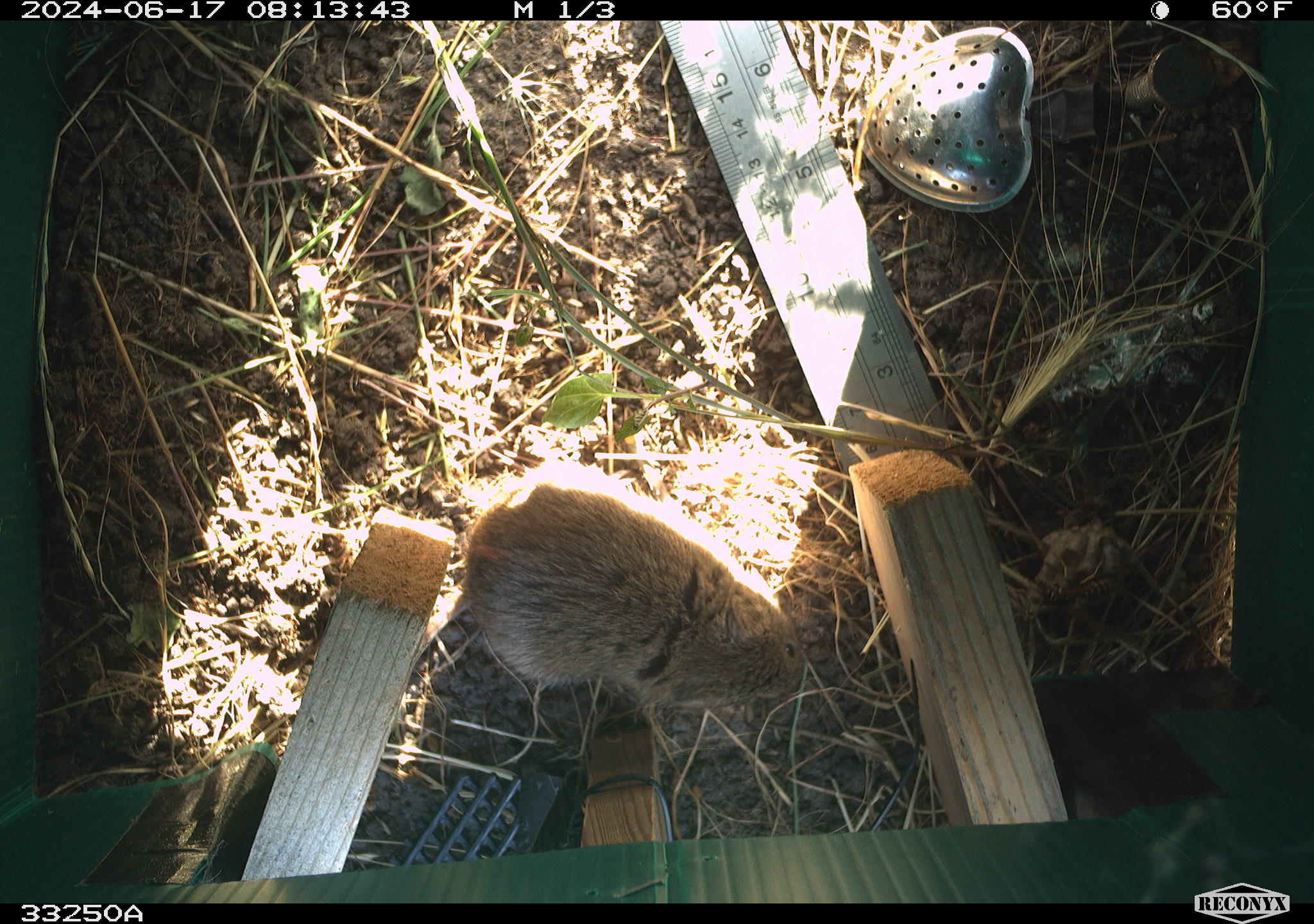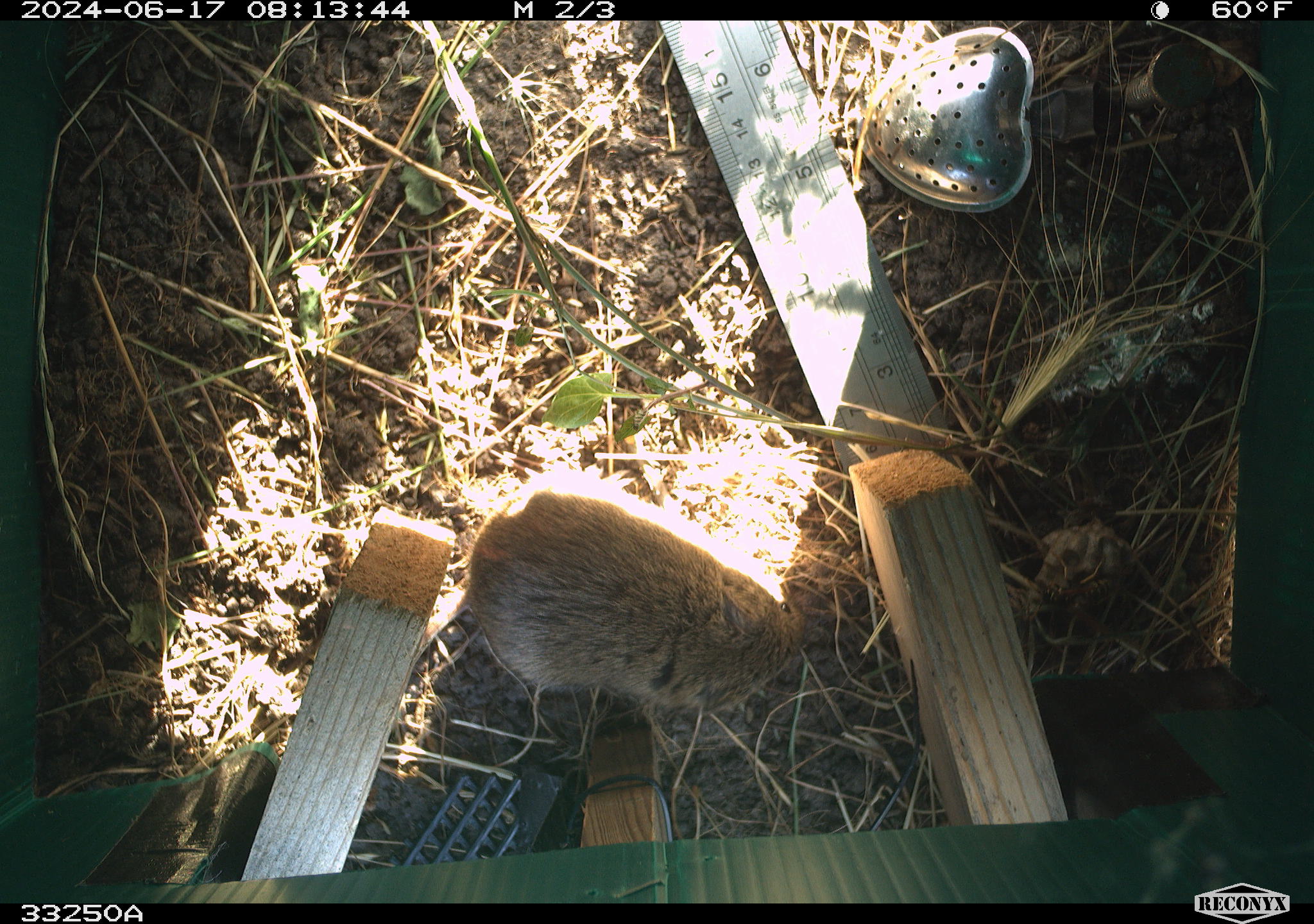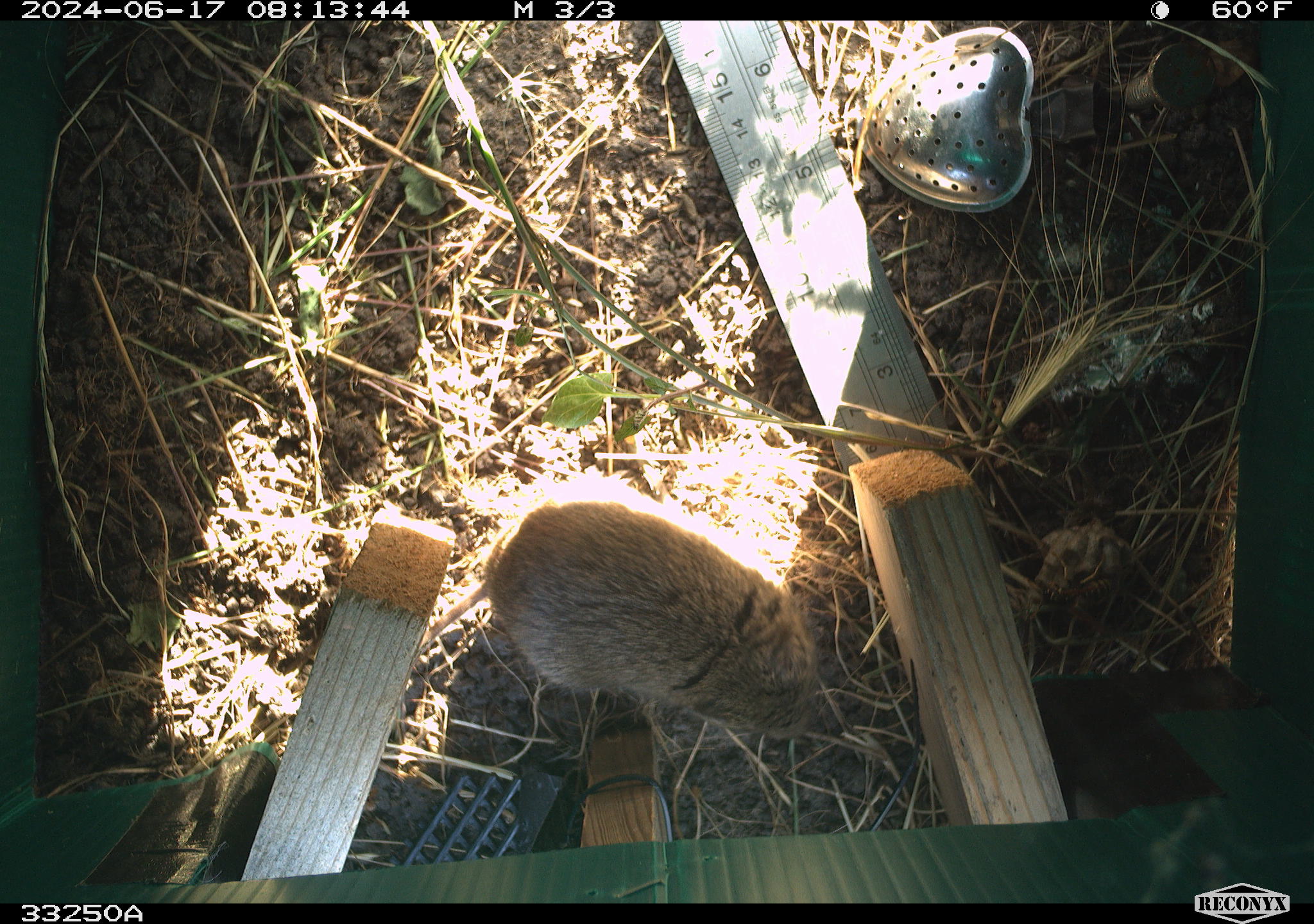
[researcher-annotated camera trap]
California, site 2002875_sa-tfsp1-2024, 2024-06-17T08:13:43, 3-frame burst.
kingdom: Animalia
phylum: Chordata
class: Mammalia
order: Rodentia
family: Cricetidae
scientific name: Arvicolinae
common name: voles, lemmings, and muskrats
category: arvicolinae subfamily